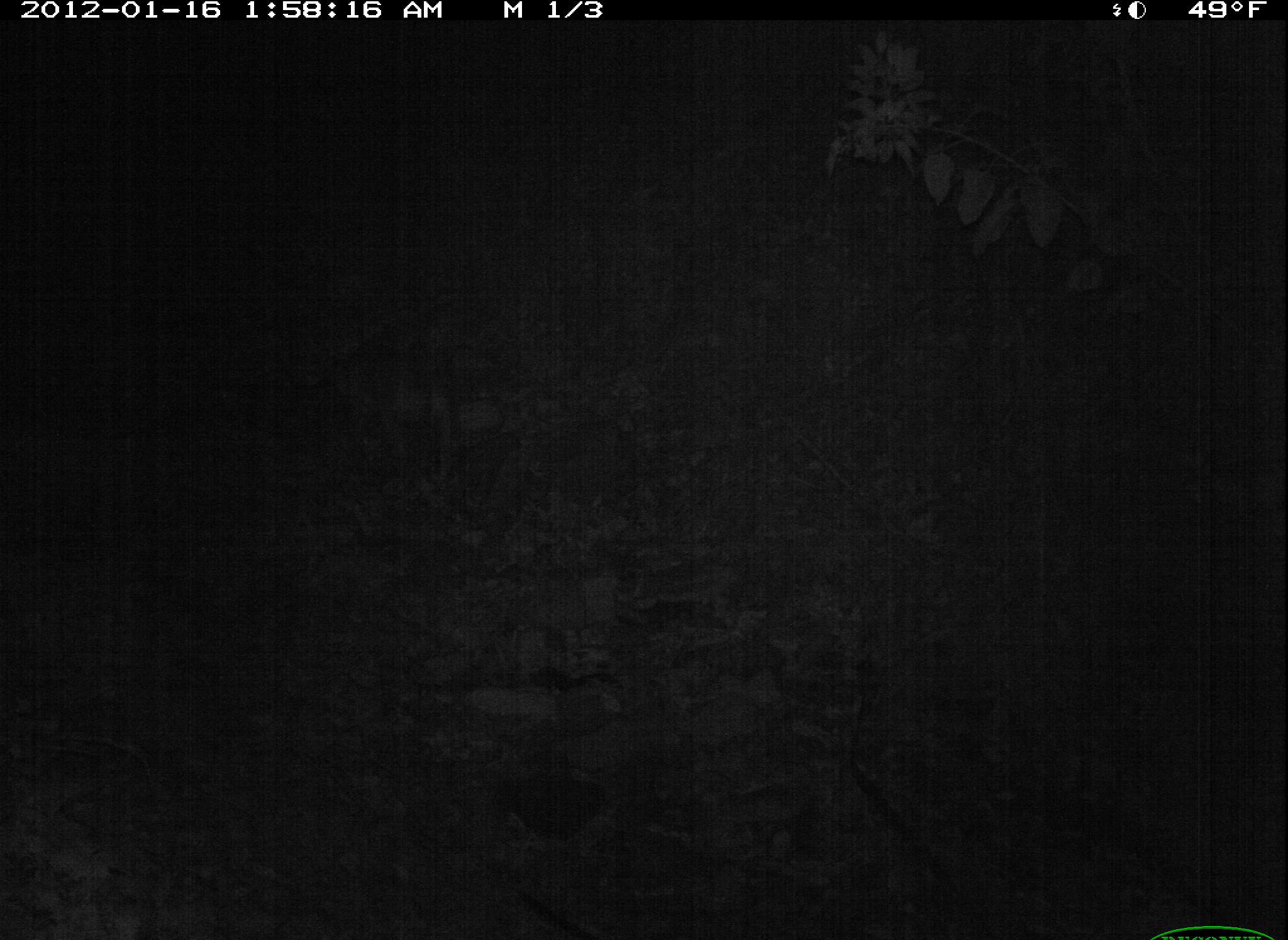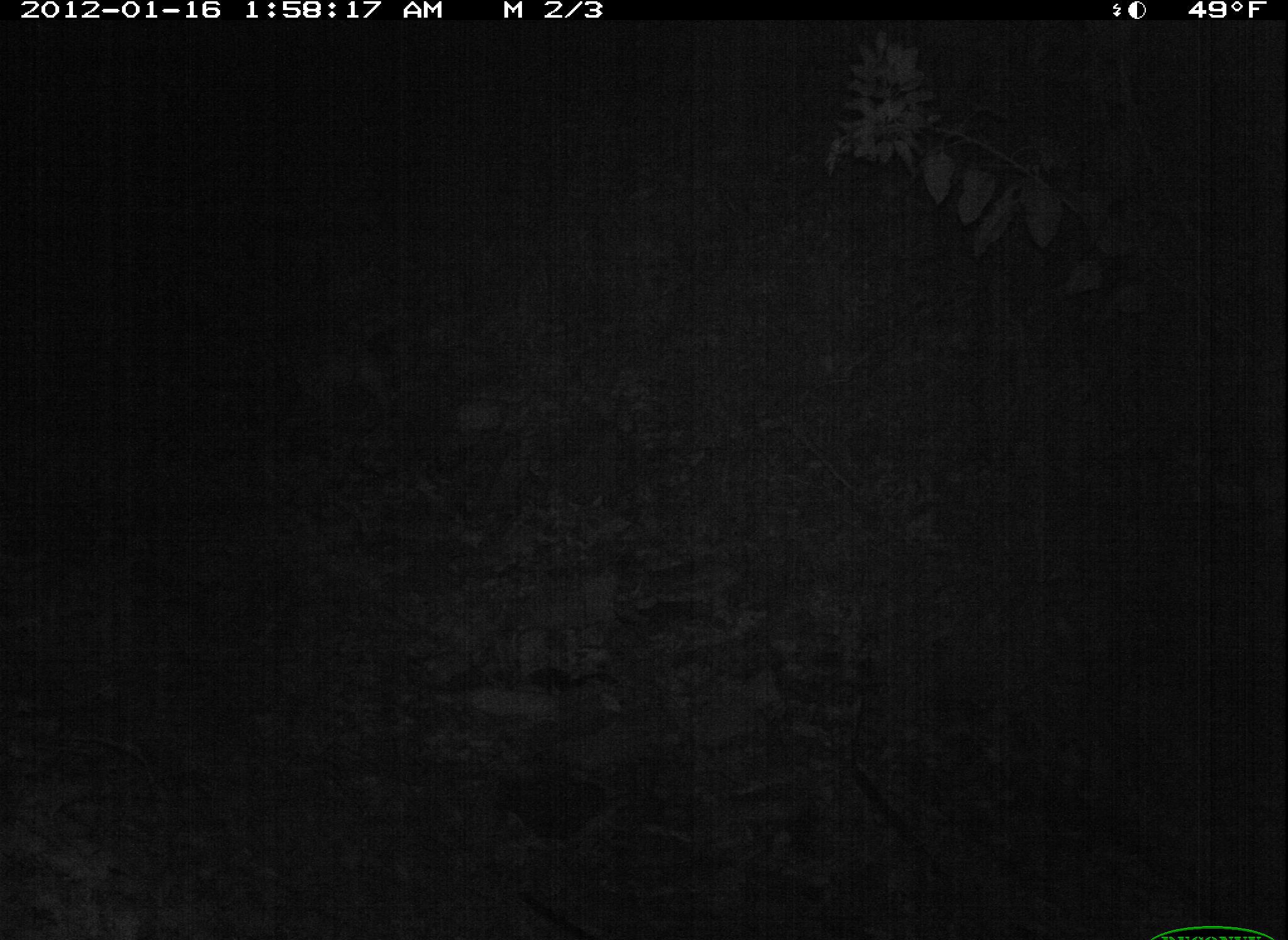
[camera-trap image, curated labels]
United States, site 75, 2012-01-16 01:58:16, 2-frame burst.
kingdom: Animalia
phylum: Chordata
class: Mammalia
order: Carnivora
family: Canidae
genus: Canis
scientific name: Canis familiaris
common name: domestic dog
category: dog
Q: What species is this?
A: Dog (domestic dog) (Canis familiaris).